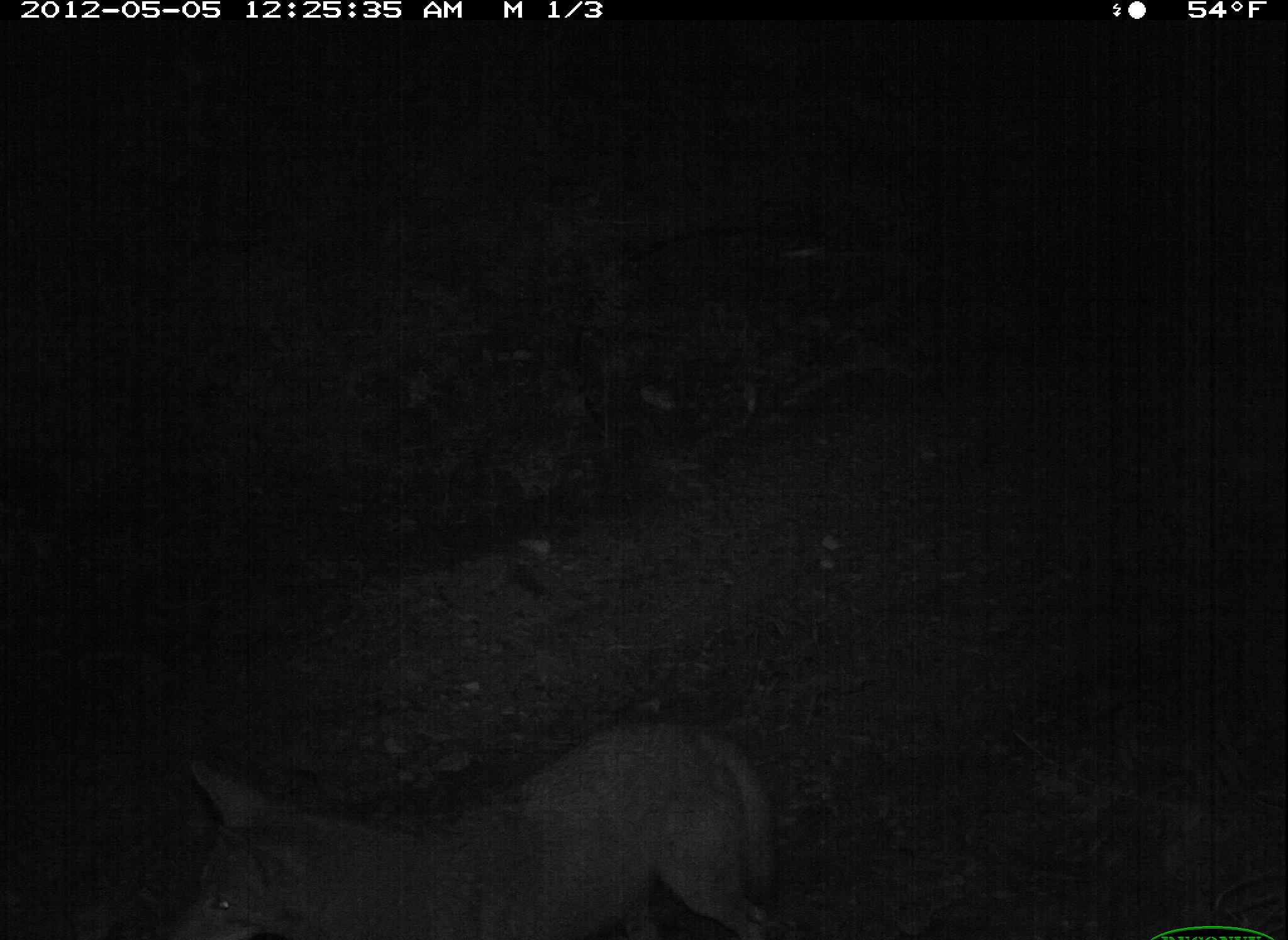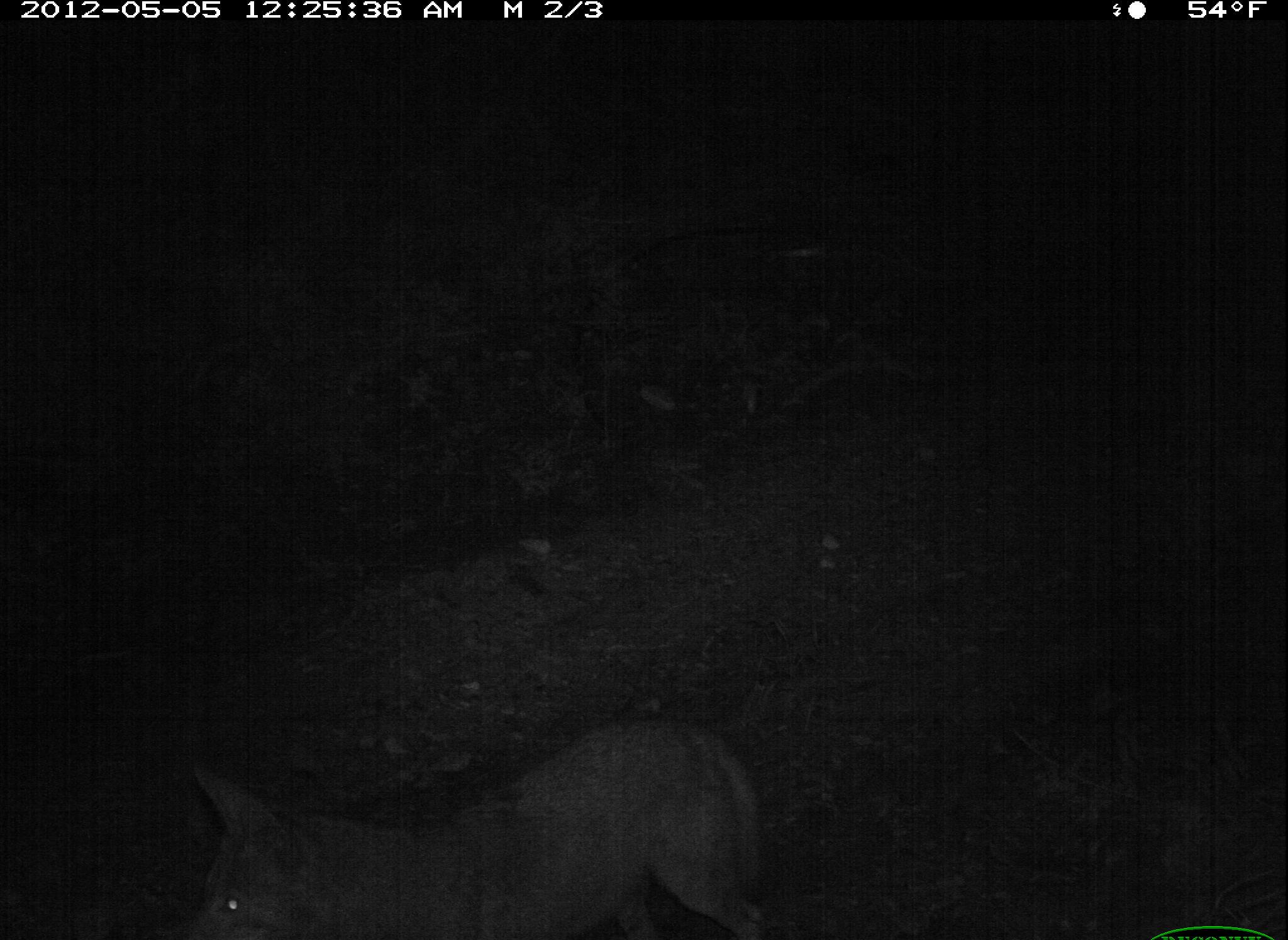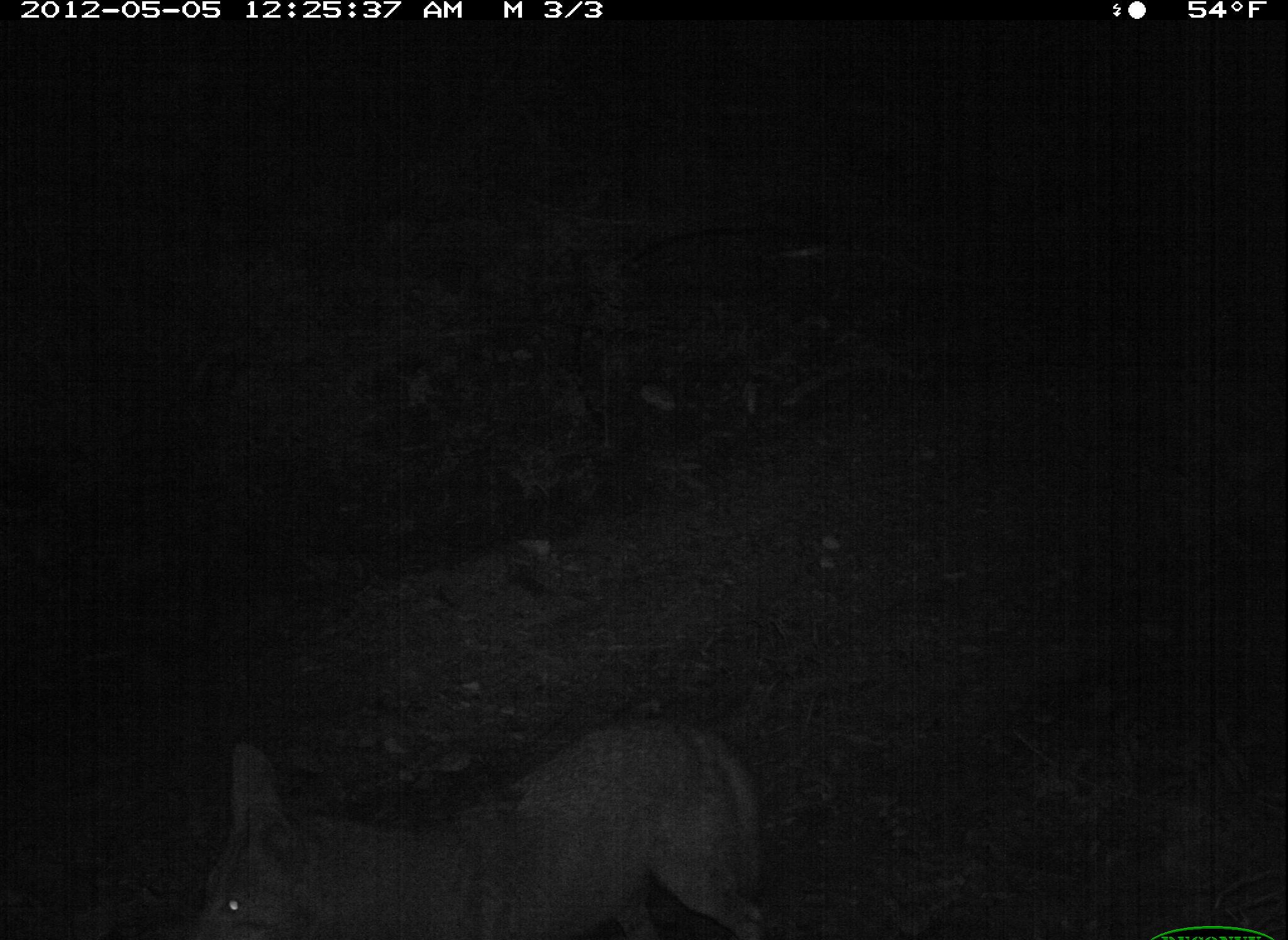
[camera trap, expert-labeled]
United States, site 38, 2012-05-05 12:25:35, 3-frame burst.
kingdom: Animalia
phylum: Chordata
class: Mammalia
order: Carnivora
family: Canidae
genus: Canis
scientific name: Canis latrans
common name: coyote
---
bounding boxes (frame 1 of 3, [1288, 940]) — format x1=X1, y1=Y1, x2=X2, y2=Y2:
coyote: x1=142, y1=704, x2=799, y2=940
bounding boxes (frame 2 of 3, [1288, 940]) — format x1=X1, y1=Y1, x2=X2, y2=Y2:
coyote: x1=171, y1=700, x2=770, y2=940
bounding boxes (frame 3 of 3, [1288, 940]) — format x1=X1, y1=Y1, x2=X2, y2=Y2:
coyote: x1=176, y1=687, x2=779, y2=940